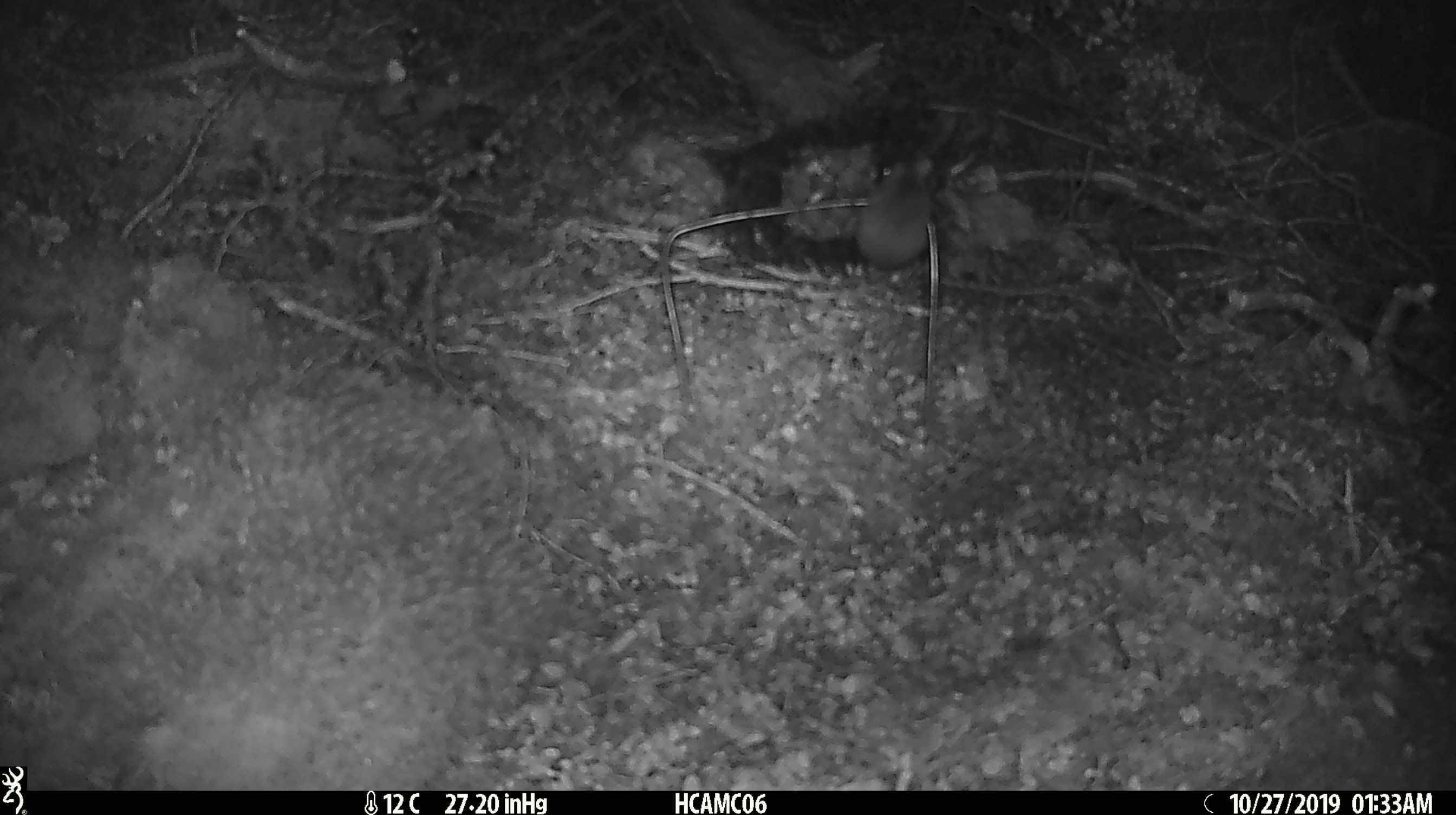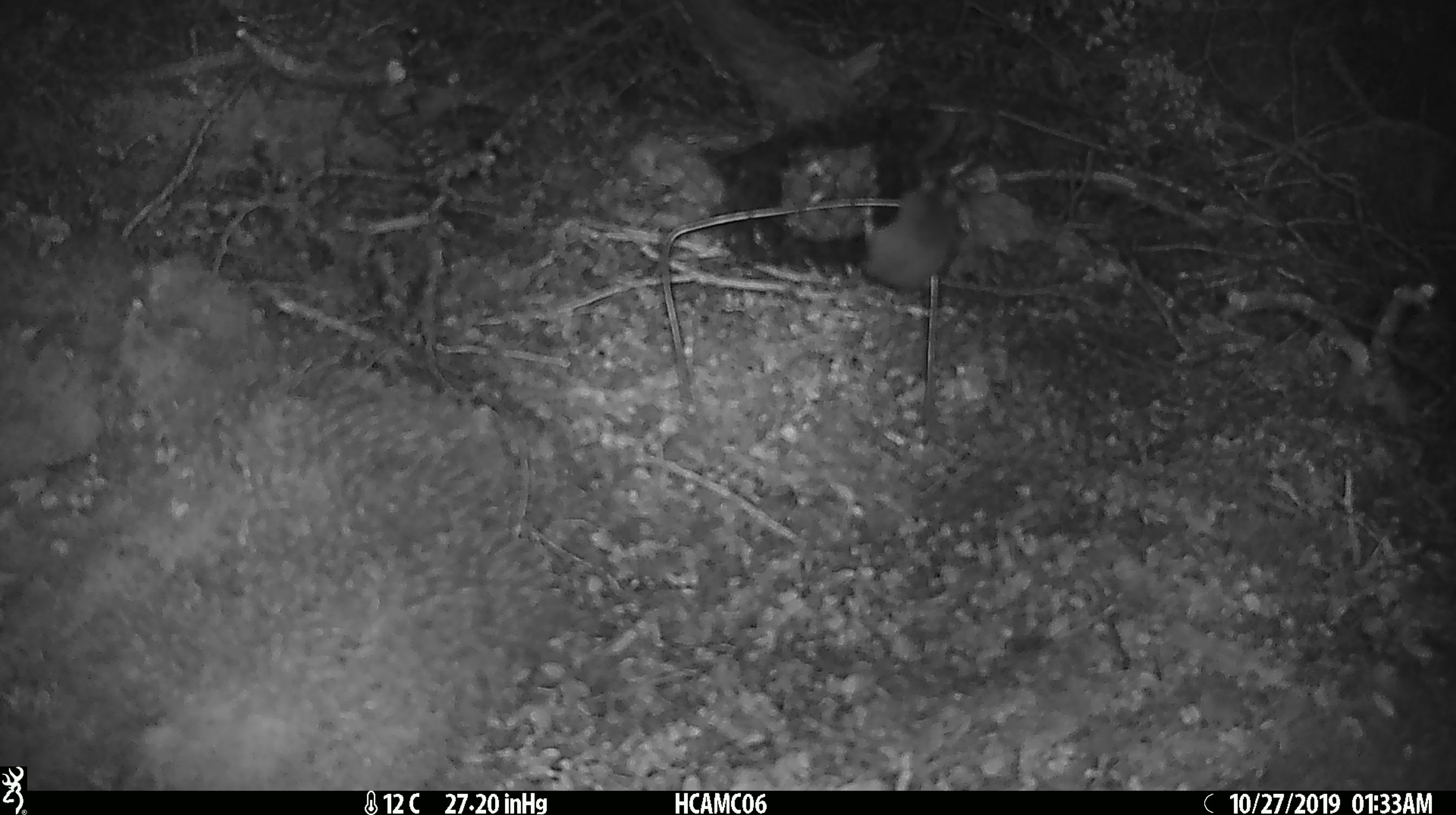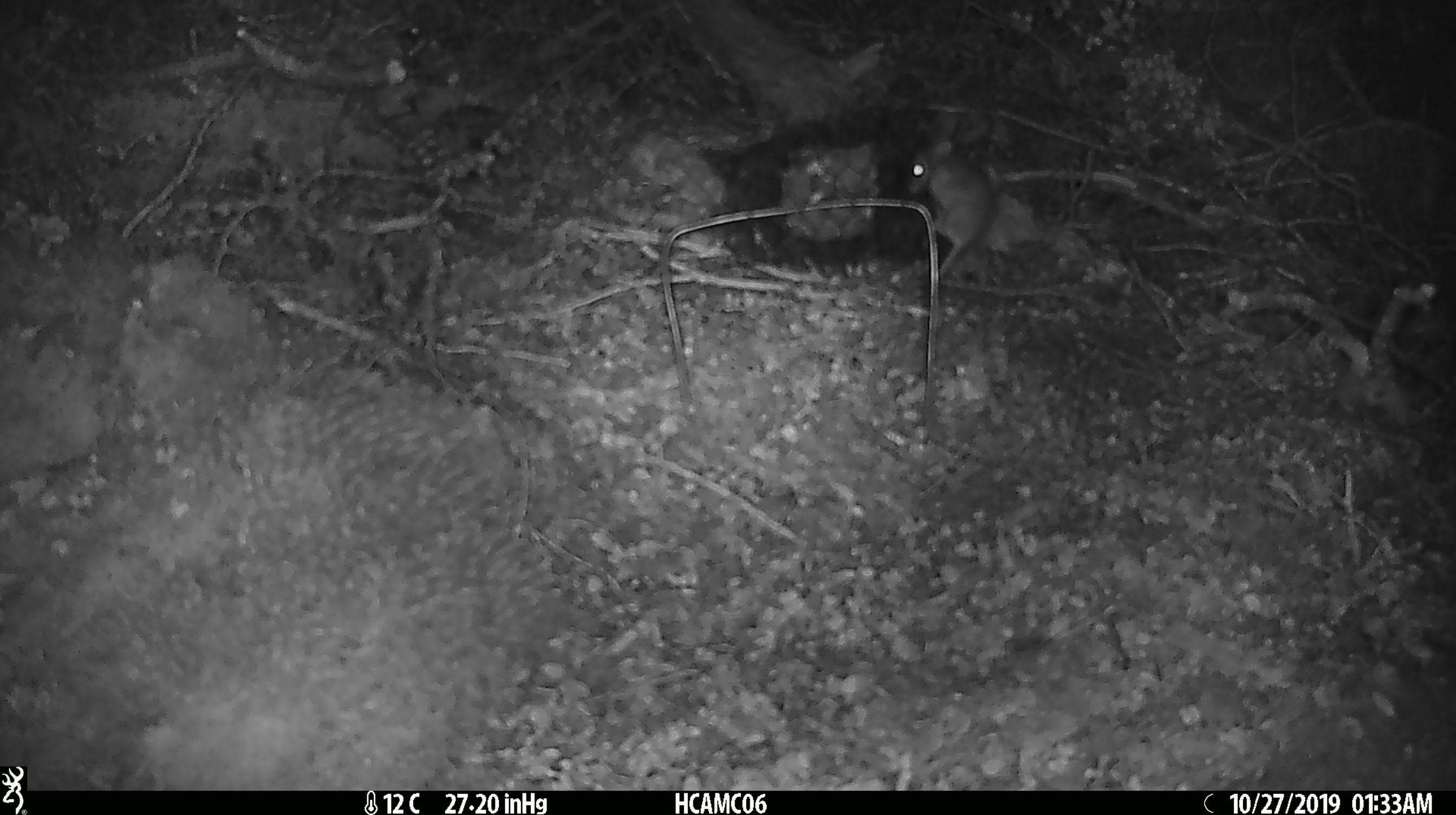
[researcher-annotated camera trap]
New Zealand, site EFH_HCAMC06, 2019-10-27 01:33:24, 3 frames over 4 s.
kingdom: Animalia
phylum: Chordata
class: Mammalia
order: Rodentia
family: Muridae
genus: Mus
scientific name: Mus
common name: mouse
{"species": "mouse (Mus)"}